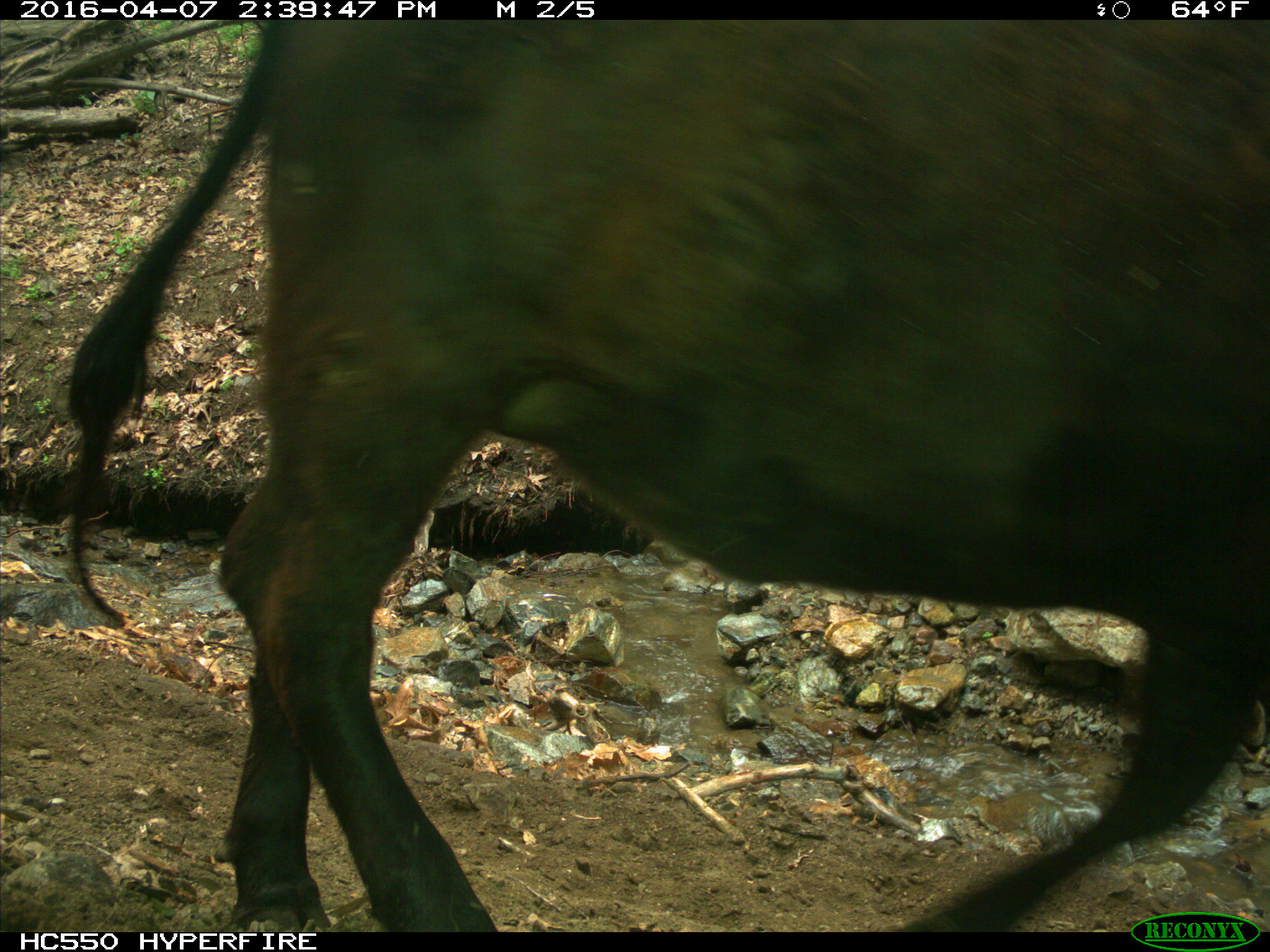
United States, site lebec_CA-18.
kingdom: Animalia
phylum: Chordata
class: Mammalia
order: Artiodactyla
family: Bovidae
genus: Bos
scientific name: Bos taurus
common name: domestic cow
Bos taurus (domestic cow).